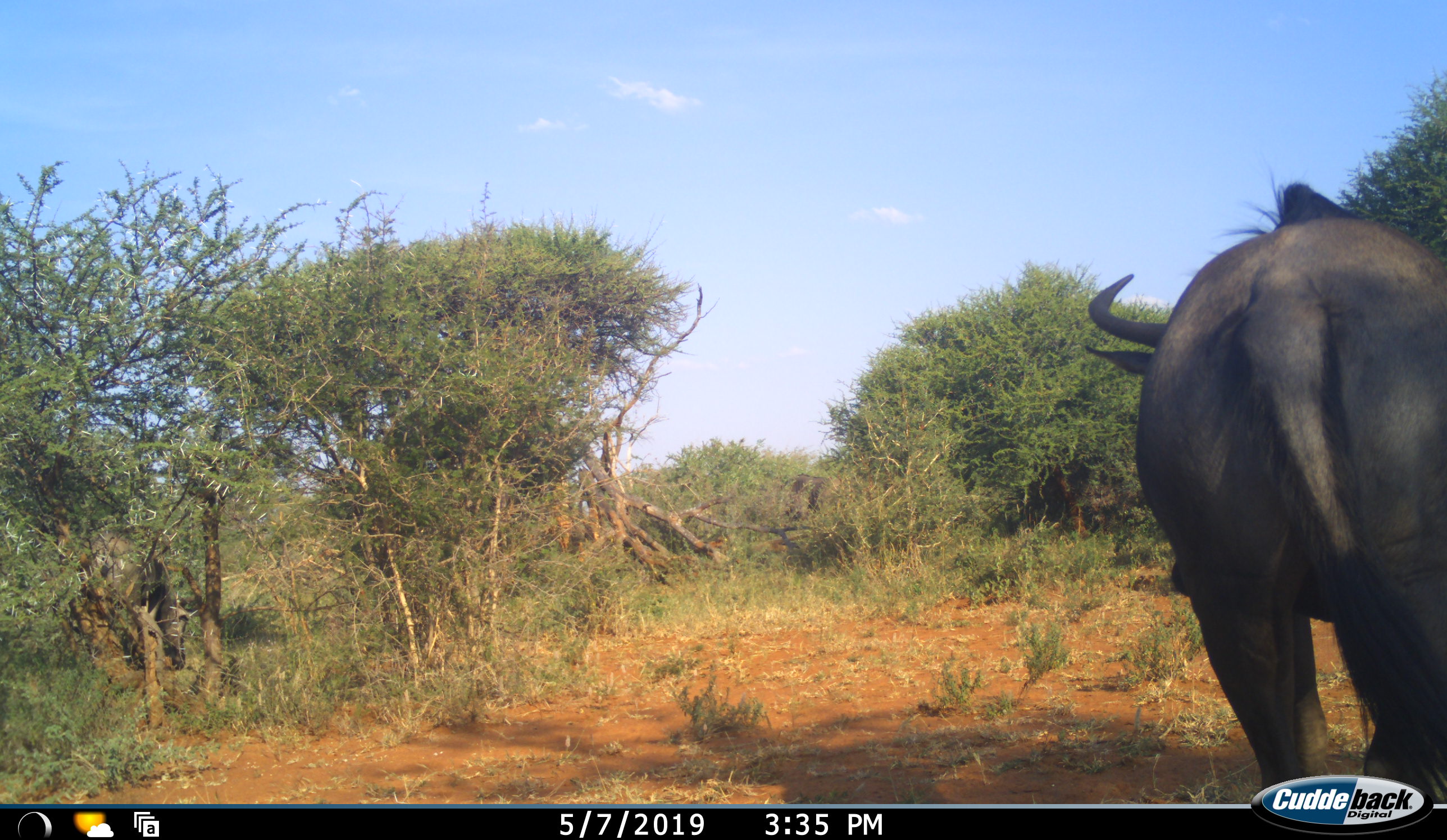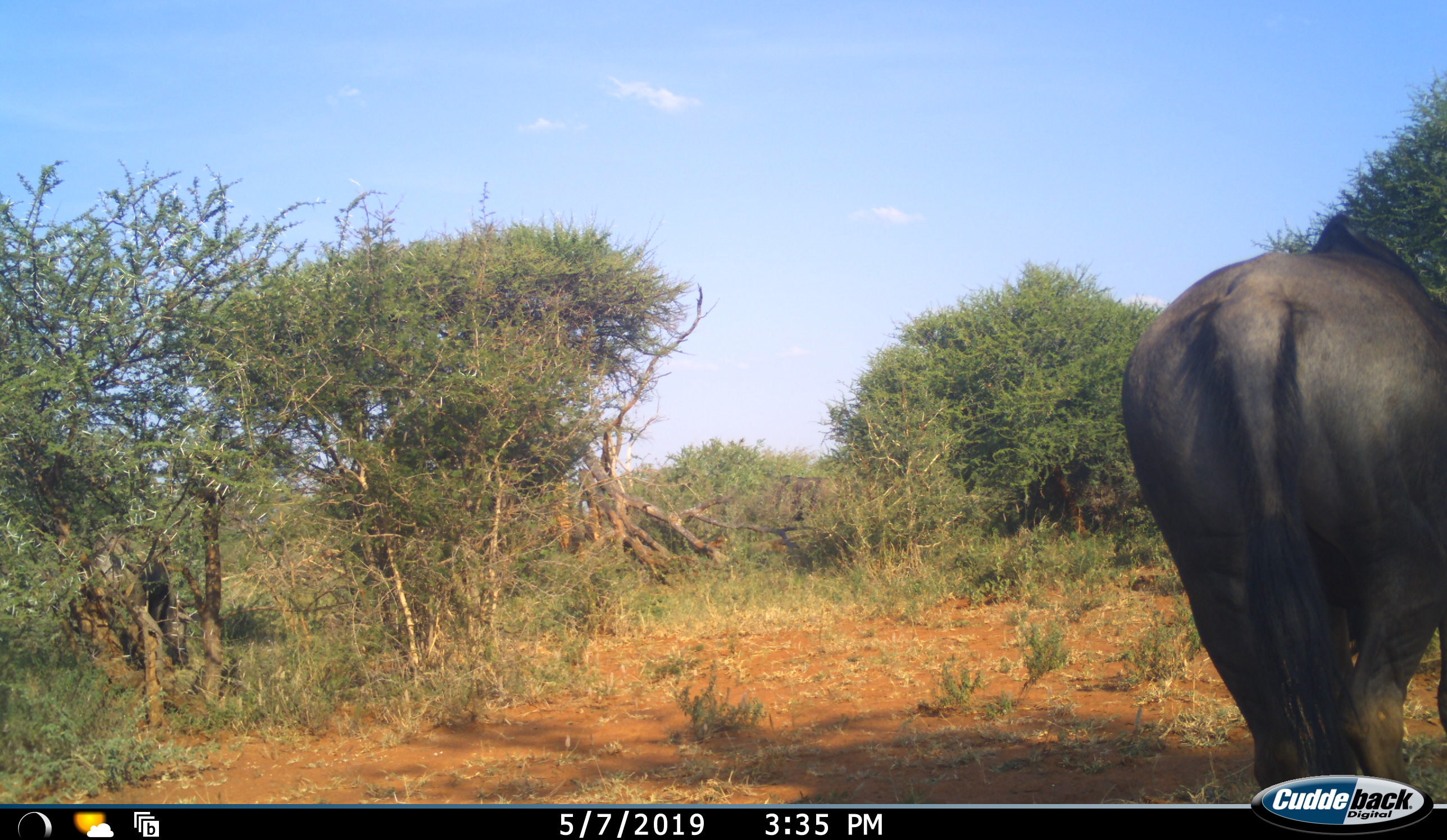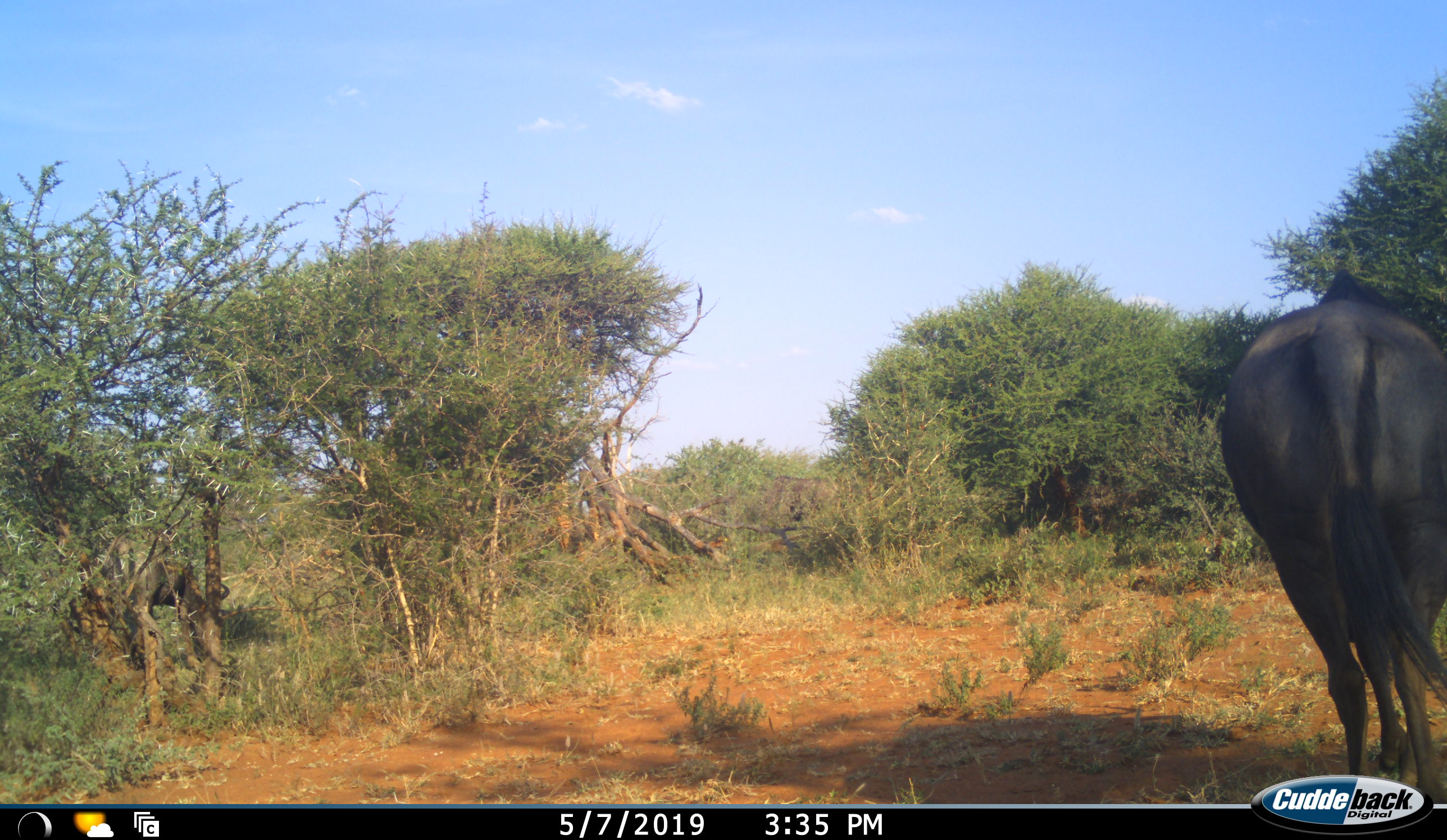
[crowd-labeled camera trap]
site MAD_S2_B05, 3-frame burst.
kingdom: Animalia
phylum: Chordata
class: Mammalia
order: Artiodactyla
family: Bovidae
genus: Connochaetes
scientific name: Connochaetes taurinus taurinus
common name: blue wildebeest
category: wildebeestblue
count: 1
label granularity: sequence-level